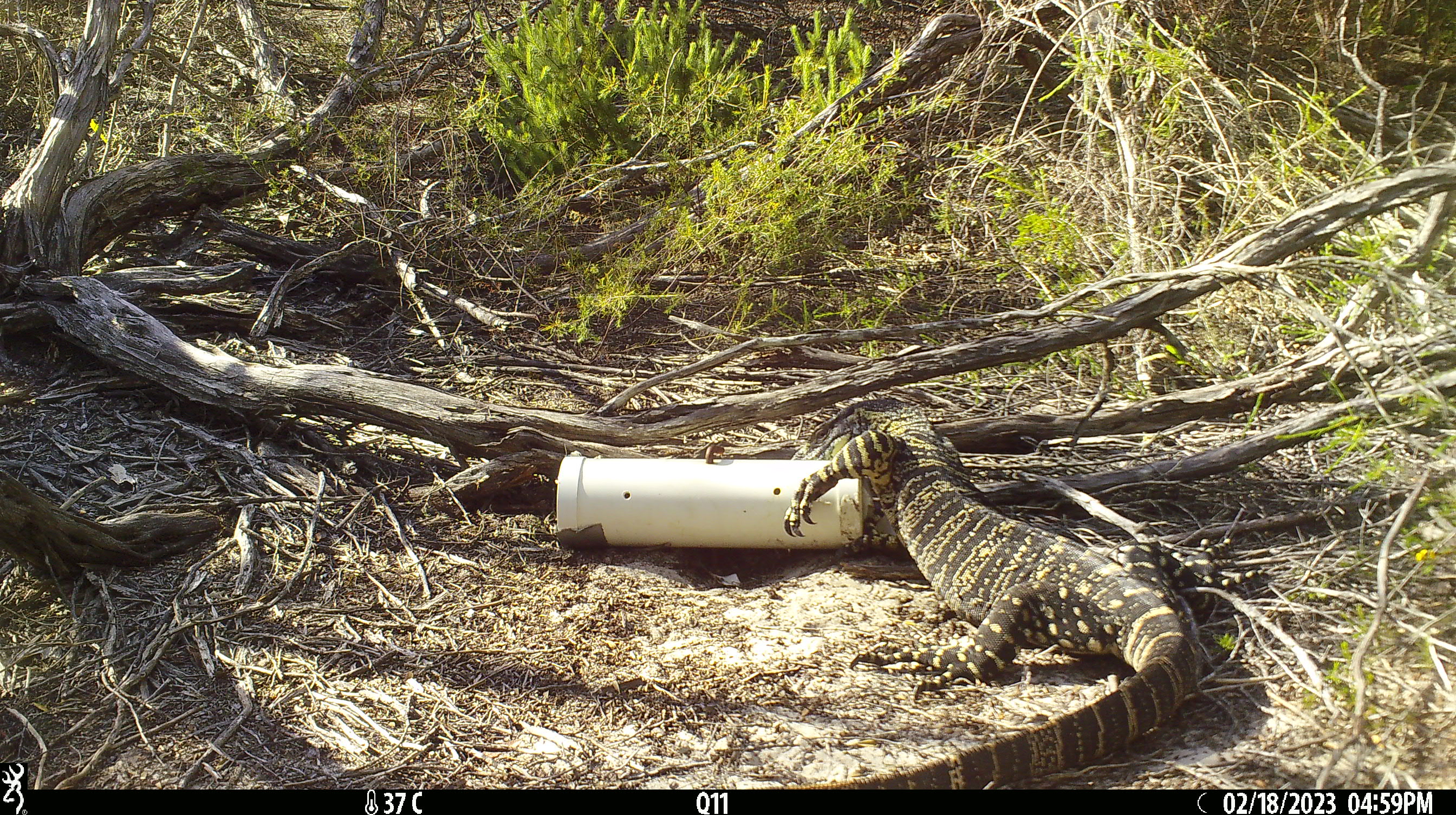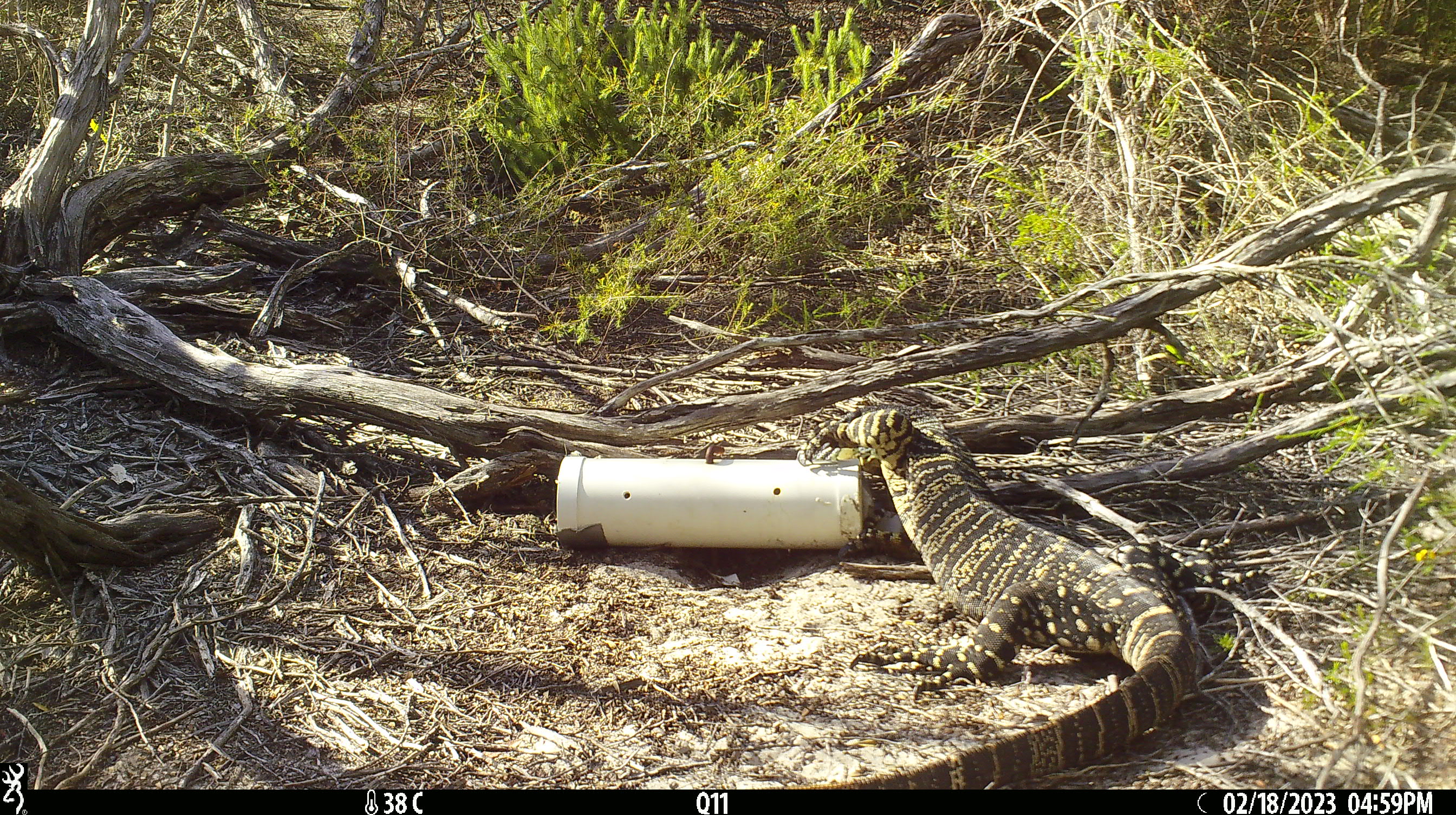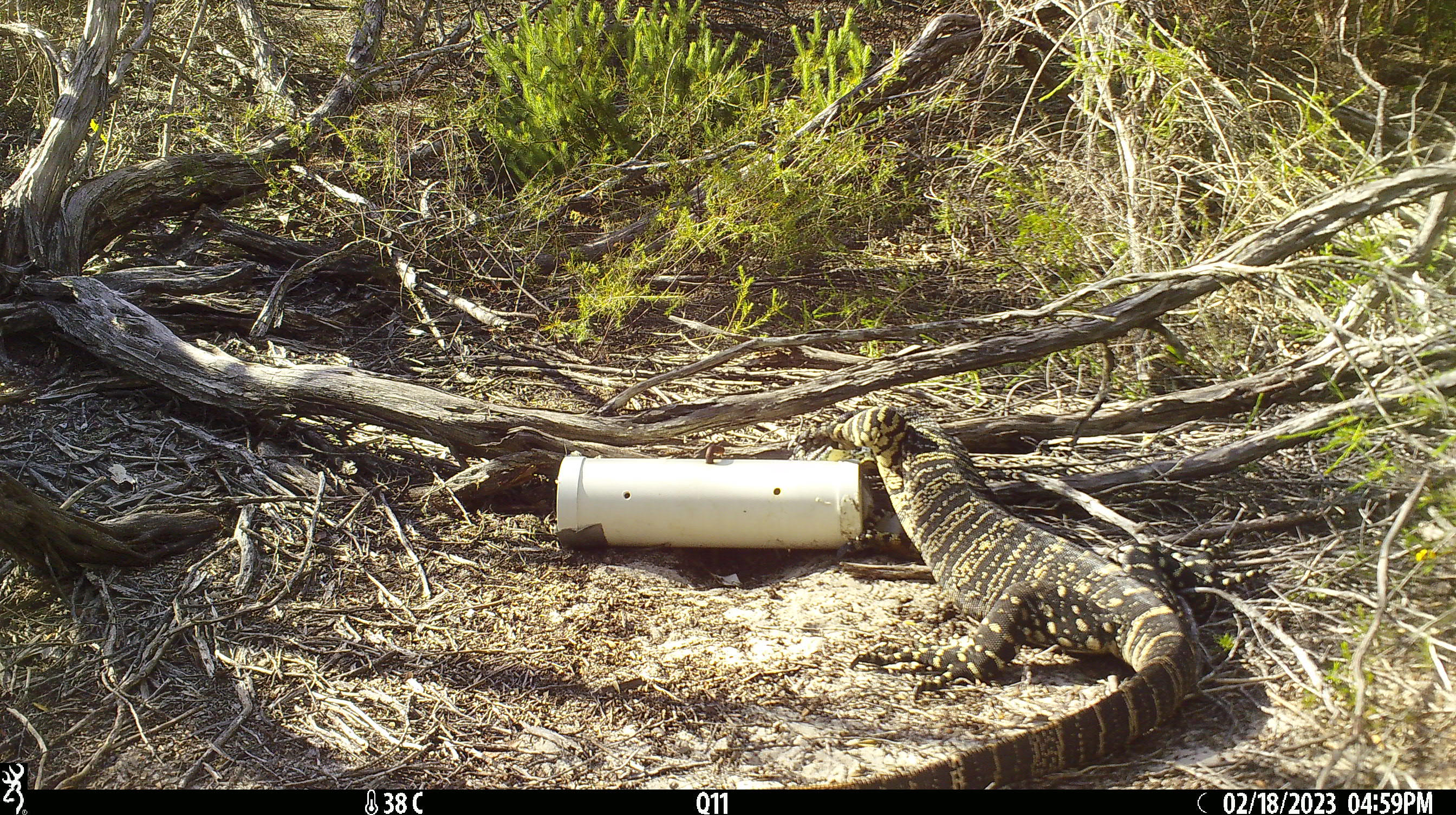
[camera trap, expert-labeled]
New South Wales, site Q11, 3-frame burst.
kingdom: Animalia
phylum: Chordata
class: Reptilia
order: Squamata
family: Varanidae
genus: Varanus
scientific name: Varanus varius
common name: lace monitor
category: goanna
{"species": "goanna (lace monitor) (Varanus varius)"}